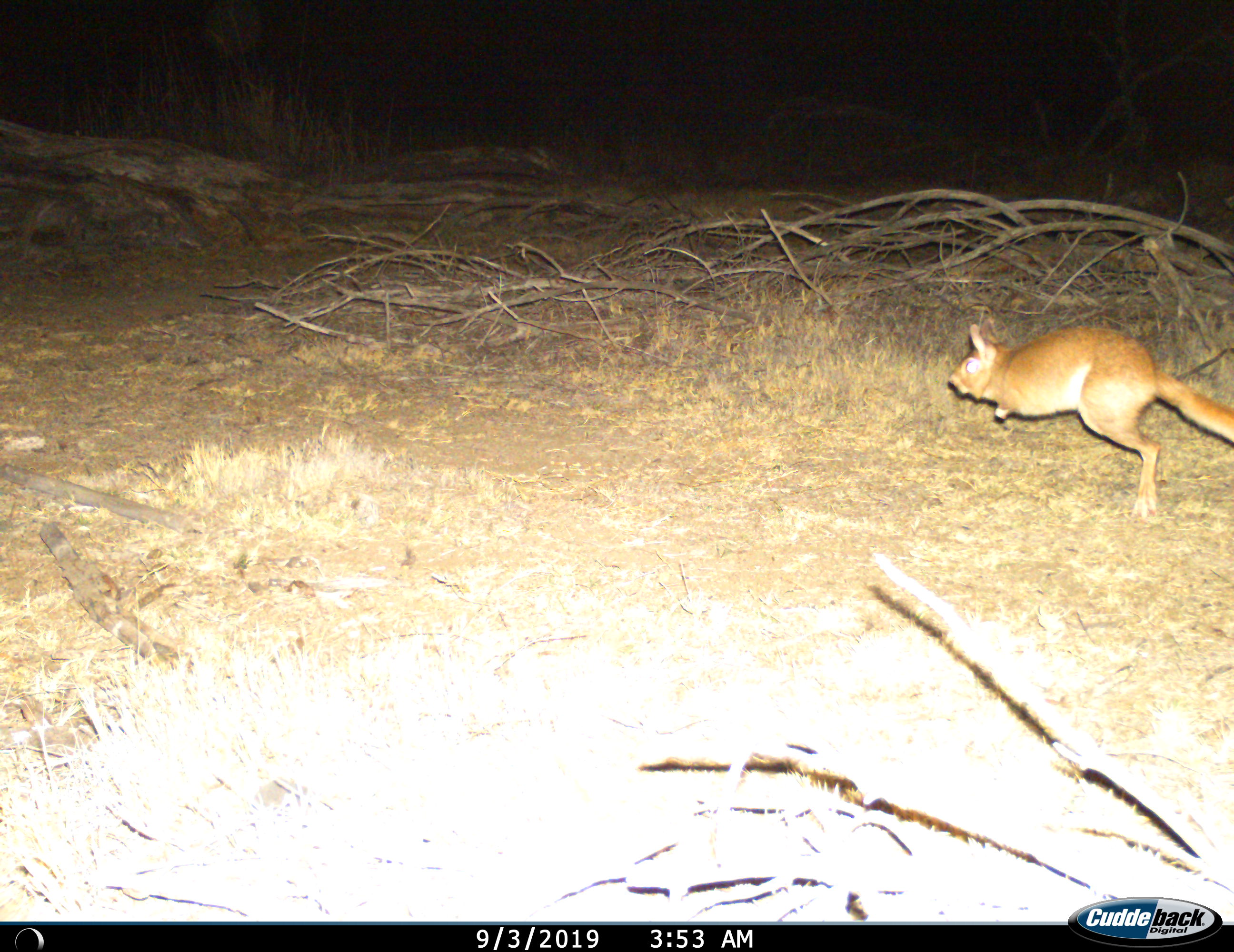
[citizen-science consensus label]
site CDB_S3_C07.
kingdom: Animalia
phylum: Chordata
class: Mammalia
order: Rodentia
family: Pedetidae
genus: Pedetes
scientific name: Pedetes capensis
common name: springhare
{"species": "springhare (Pedetes capensis)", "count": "1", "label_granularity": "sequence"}